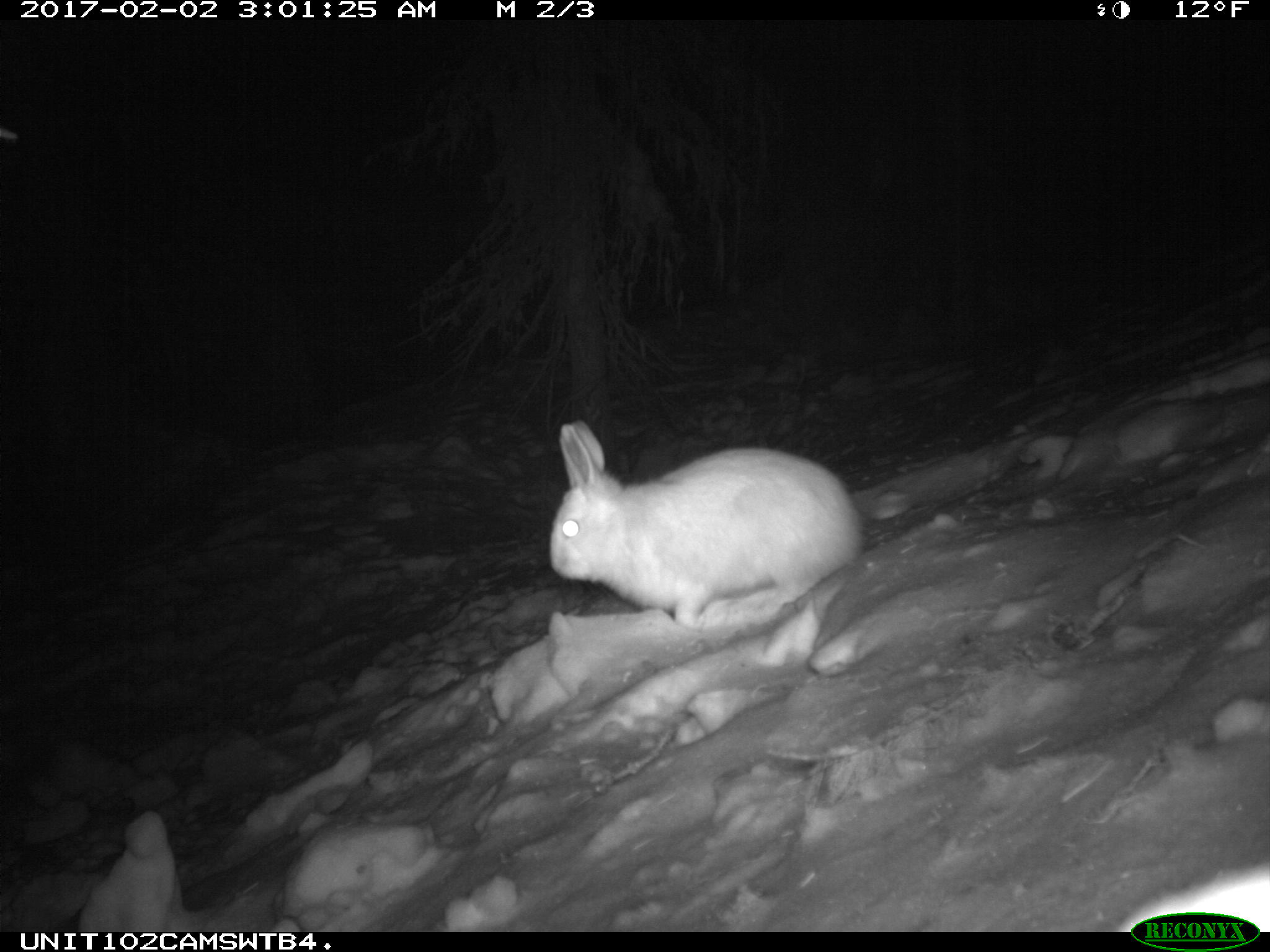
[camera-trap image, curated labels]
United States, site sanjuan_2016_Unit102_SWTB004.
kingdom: Animalia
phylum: Chordata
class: Mammalia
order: Lagomorpha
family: Leporidae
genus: Lepus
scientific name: Lepus americanus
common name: snowshoe hare